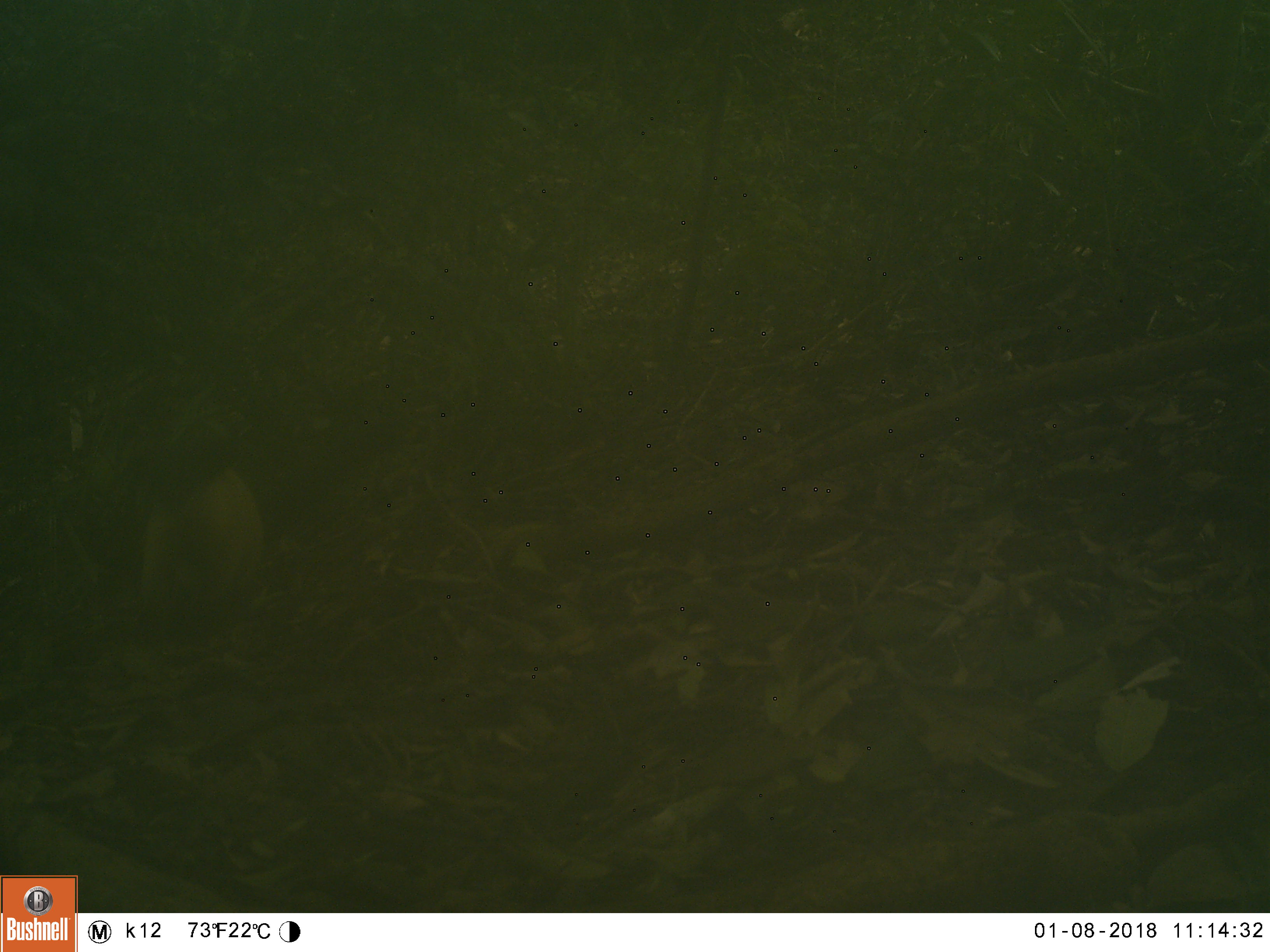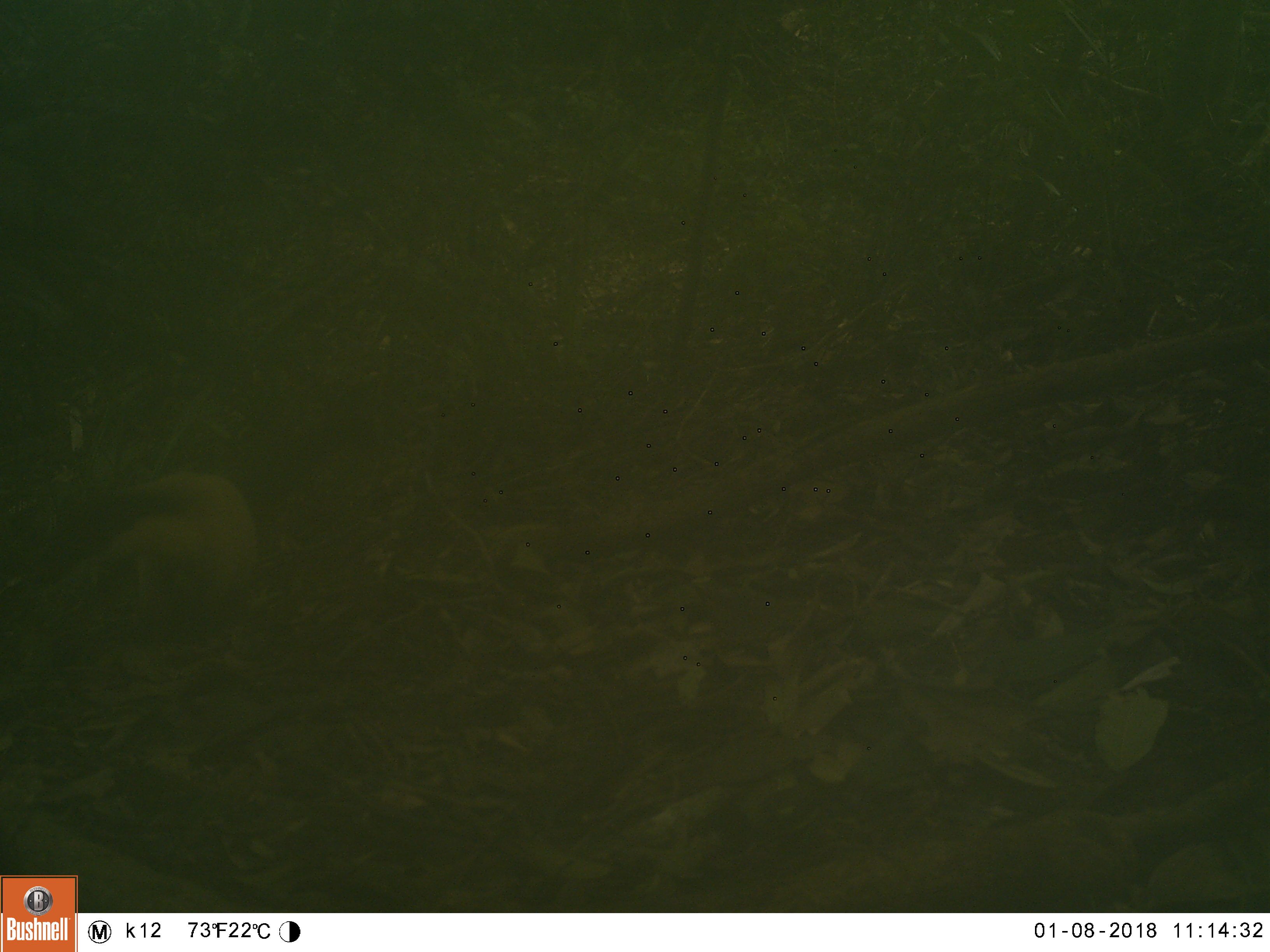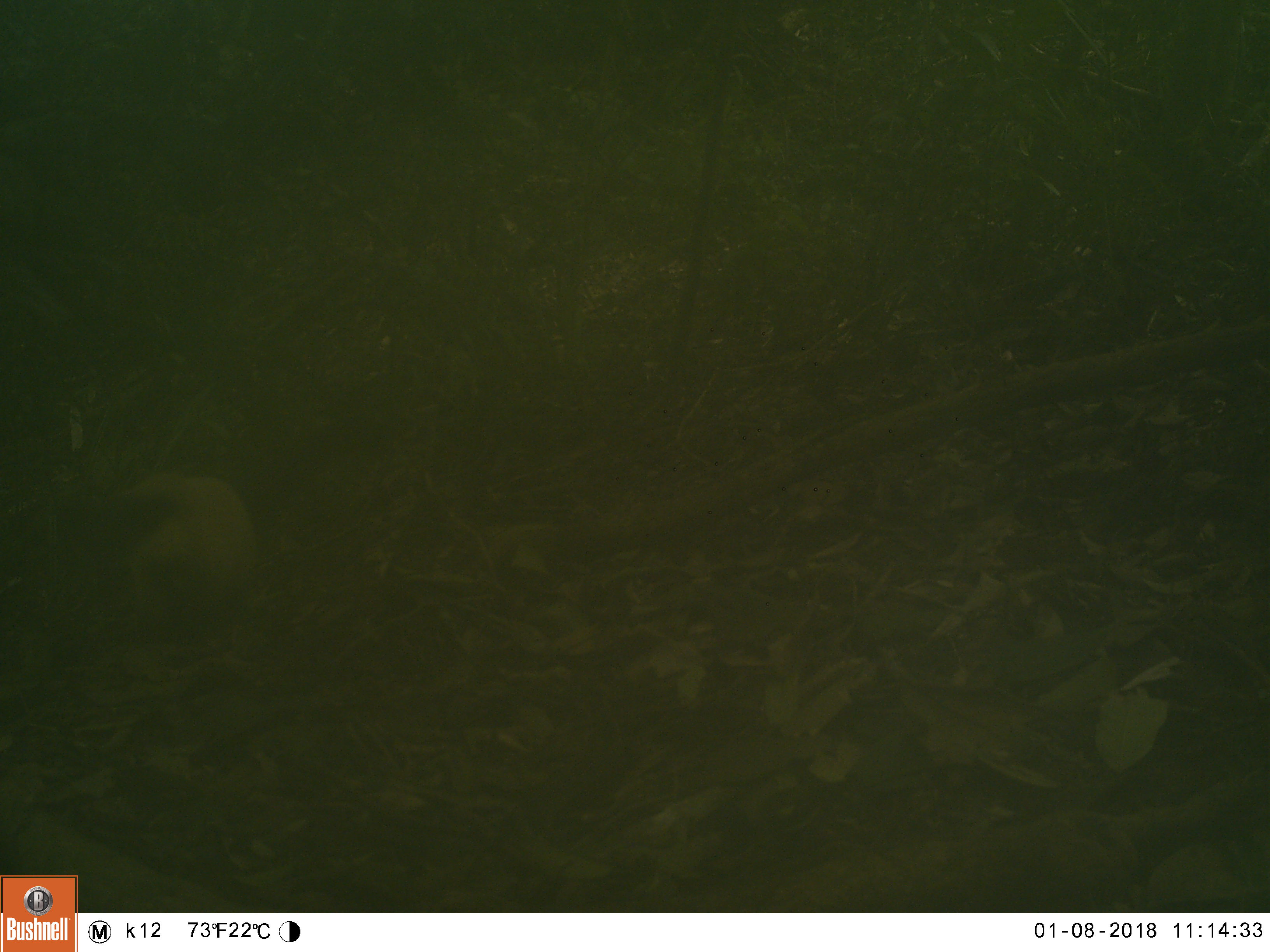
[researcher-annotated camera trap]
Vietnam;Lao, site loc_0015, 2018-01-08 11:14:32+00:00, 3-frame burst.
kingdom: Animalia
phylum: Chordata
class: Mammalia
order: Carnivora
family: Mustelidae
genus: Martes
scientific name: Martes flavigula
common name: yellow-throated marten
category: yellow throated marten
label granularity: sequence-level